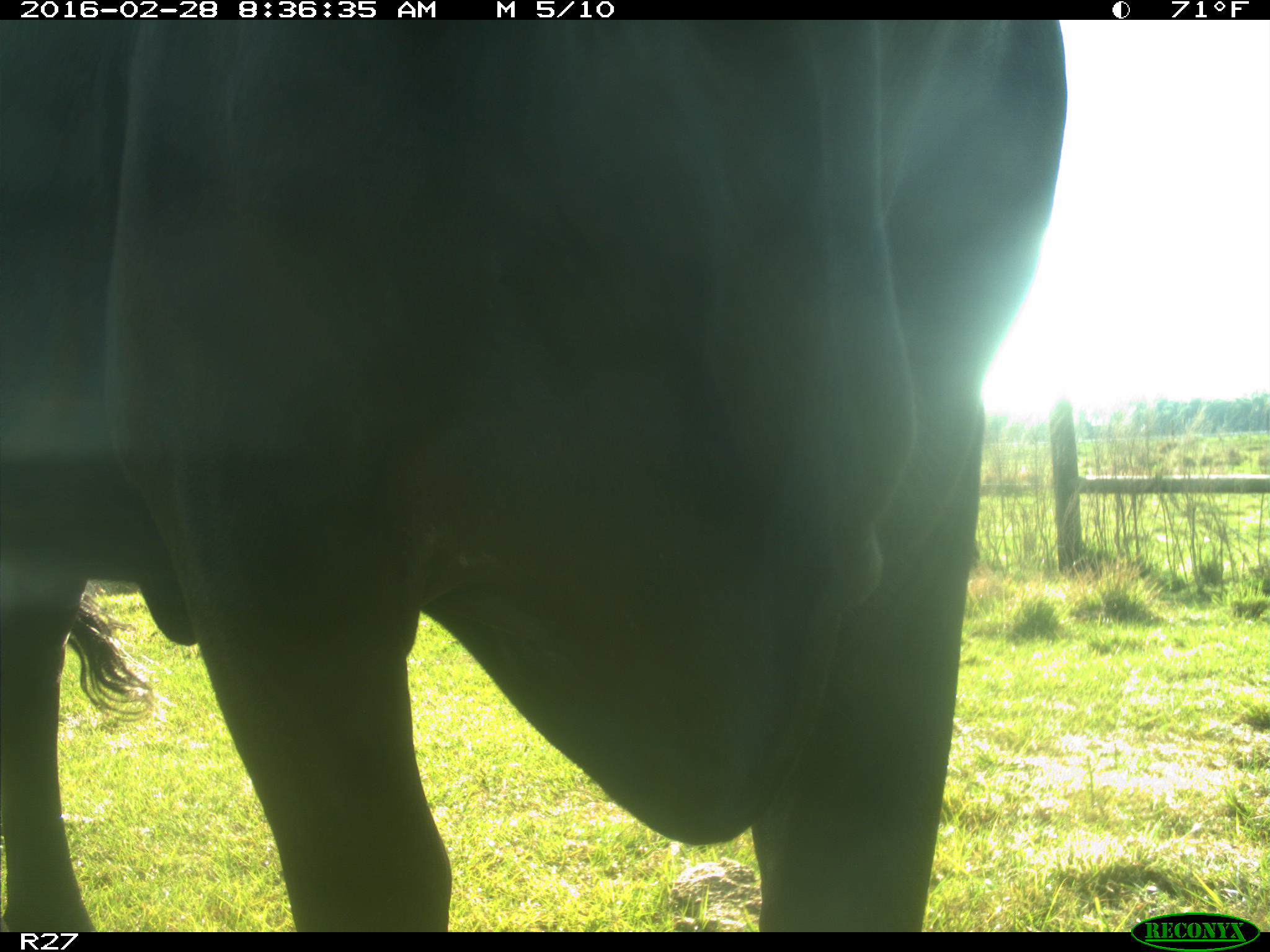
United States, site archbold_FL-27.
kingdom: Animalia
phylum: Chordata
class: Mammalia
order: Artiodactyla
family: Bovidae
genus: Bos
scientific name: Bos taurus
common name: domestic cow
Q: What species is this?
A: Bos taurus (domestic cow).